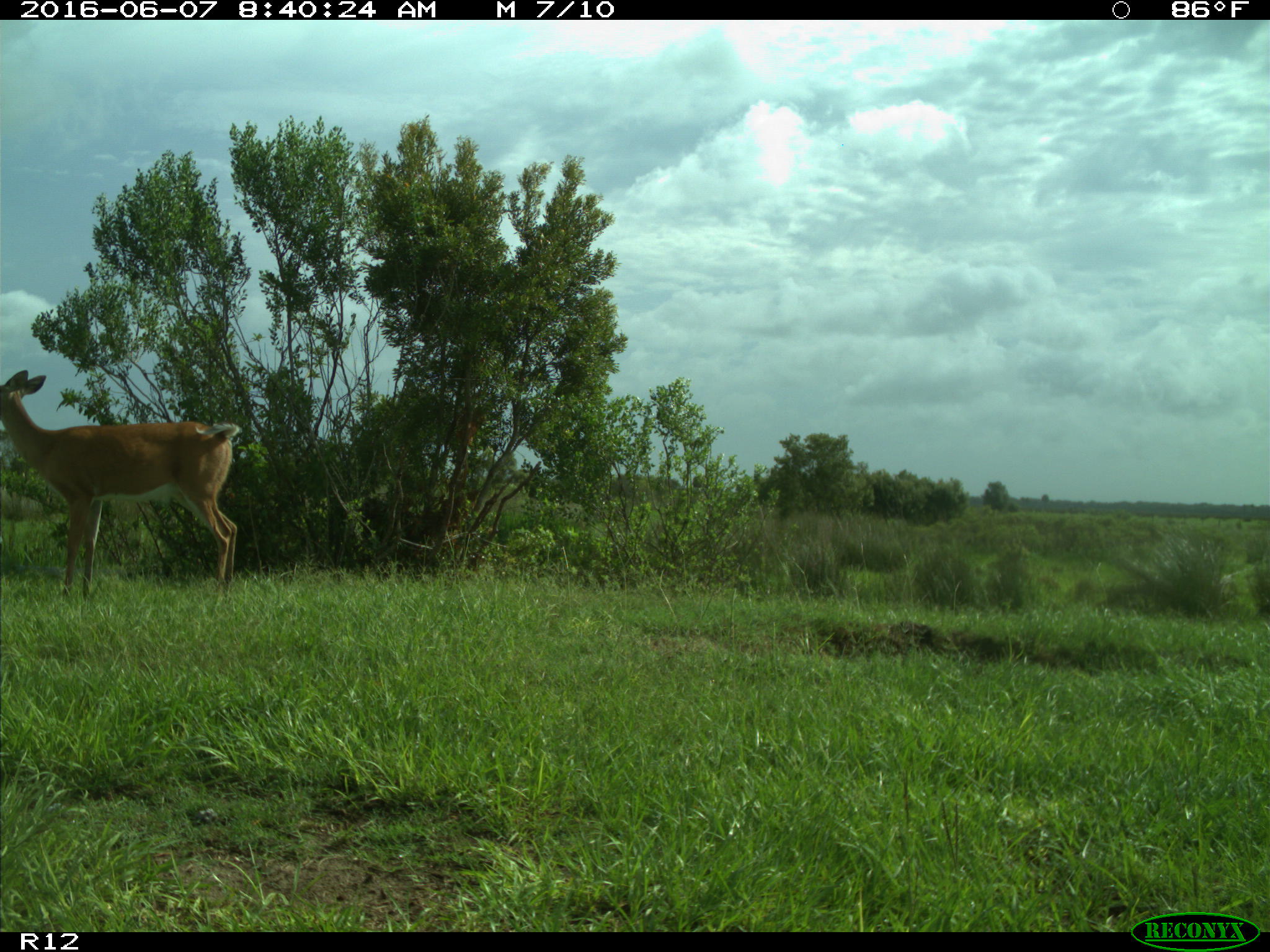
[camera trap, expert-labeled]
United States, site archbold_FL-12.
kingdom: Animalia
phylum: Chordata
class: Mammalia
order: Artiodactyla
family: Cervidae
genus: Odocoileus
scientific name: Odocoileus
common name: deer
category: unidentified deer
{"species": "unidentified deer (deer) (Odocoileus)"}